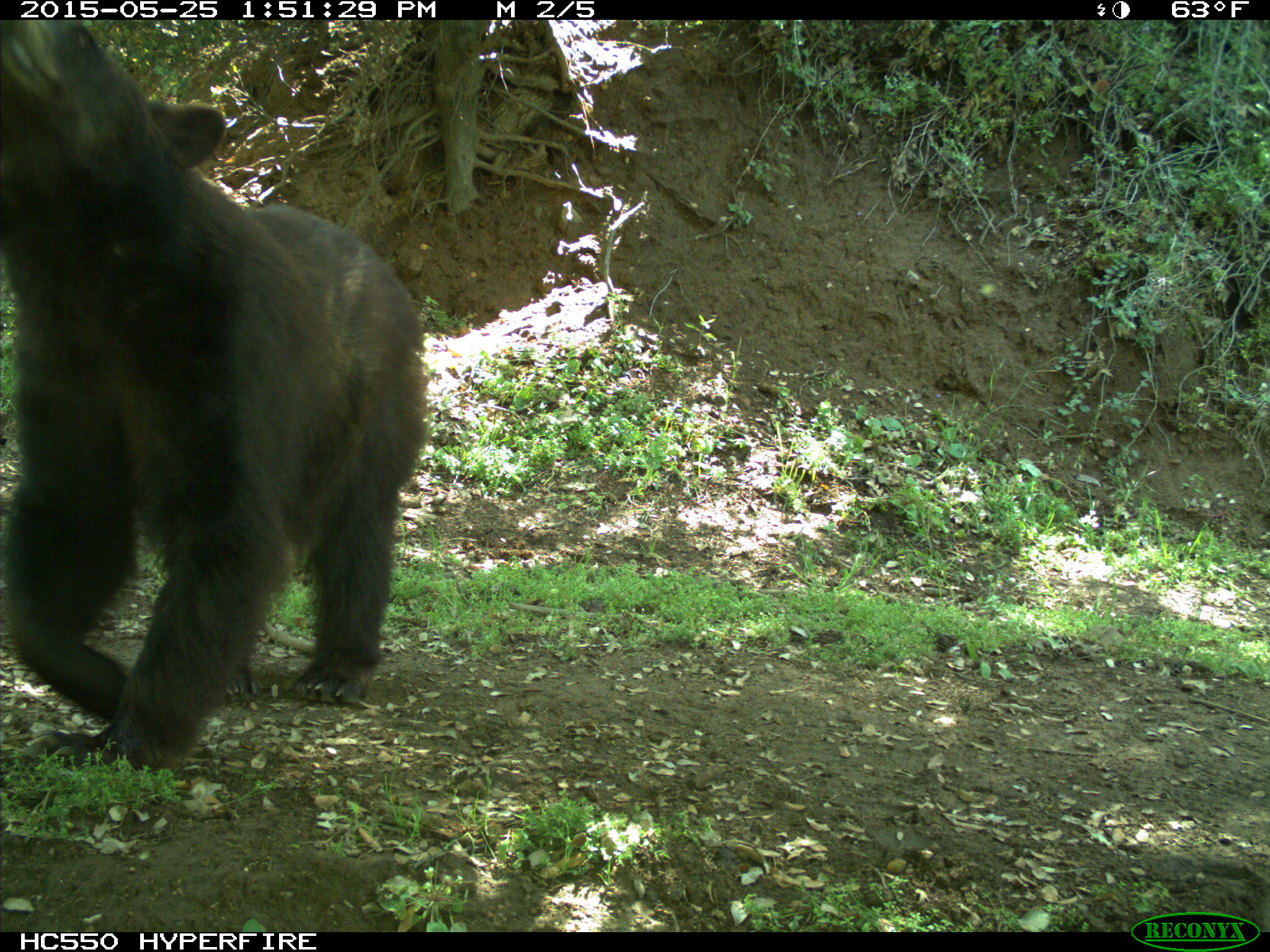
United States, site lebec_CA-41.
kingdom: Animalia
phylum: Chordata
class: Mammalia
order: Carnivora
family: Ursidae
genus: Ursus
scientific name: Ursus americanus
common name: american black bear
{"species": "Ursus americanus (american black bear)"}